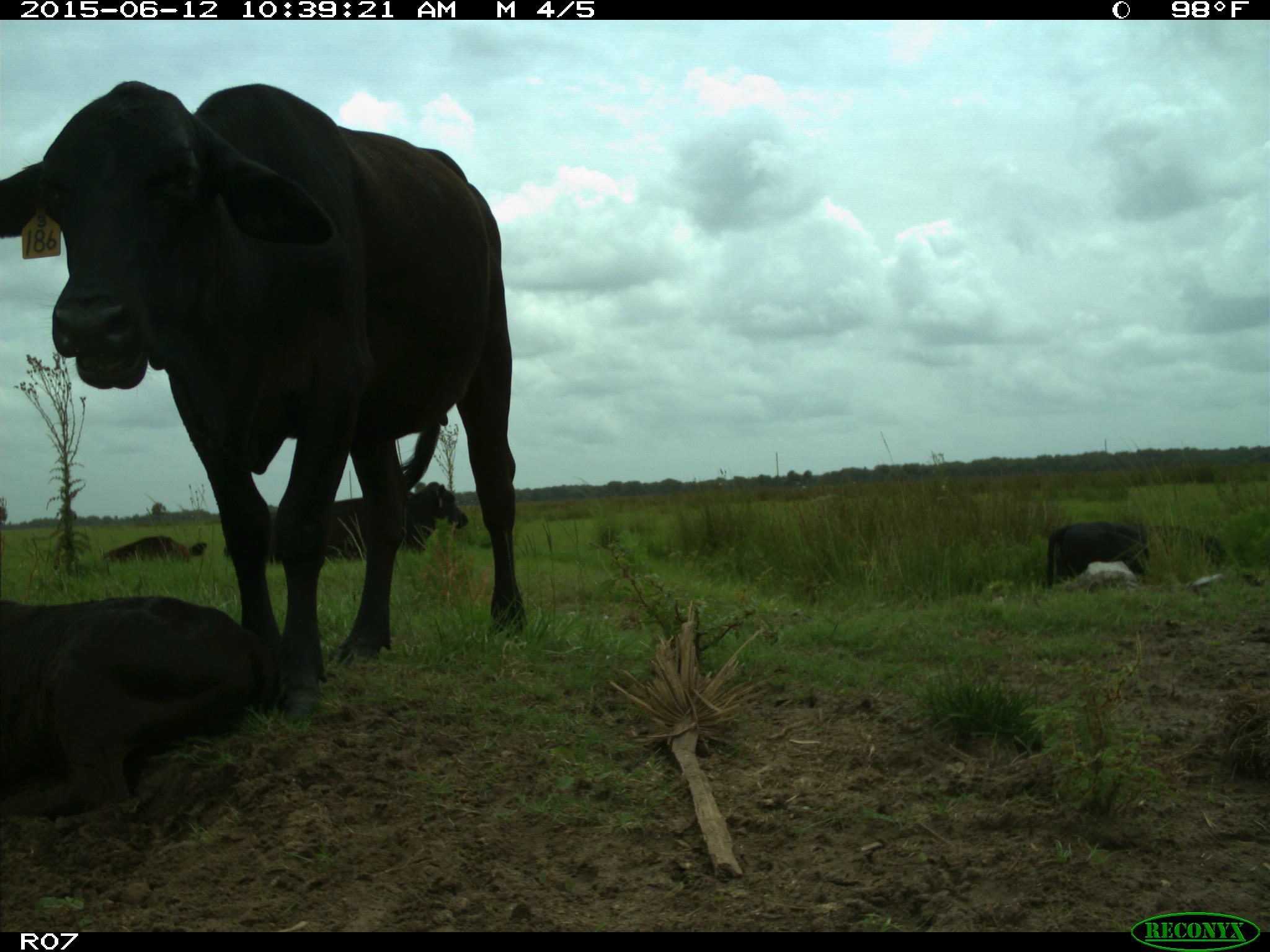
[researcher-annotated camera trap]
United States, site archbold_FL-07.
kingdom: Animalia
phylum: Chordata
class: Mammalia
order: Artiodactyla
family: Bovidae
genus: Bos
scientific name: Bos taurus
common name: domestic cow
Bos taurus (domestic cow).